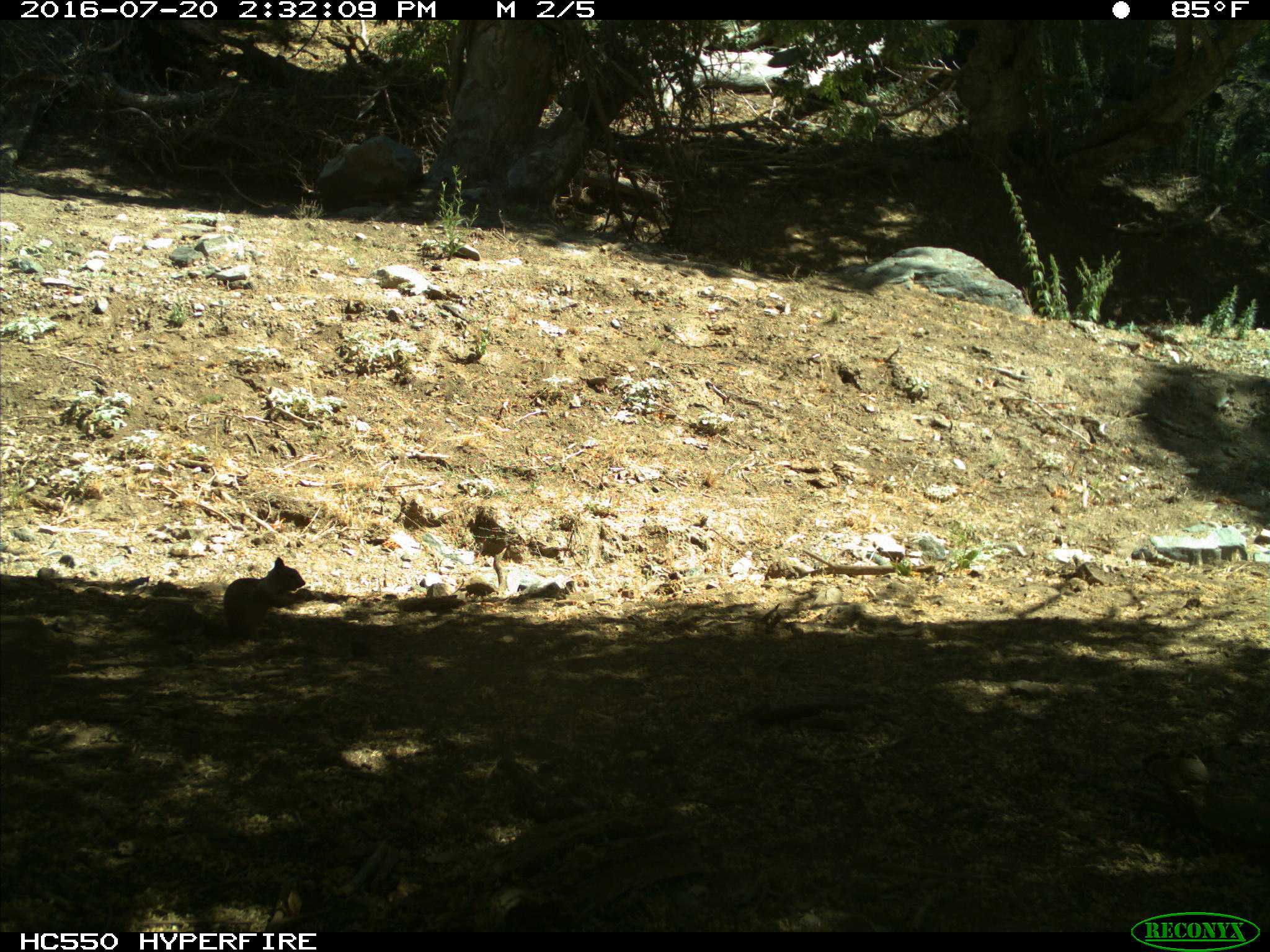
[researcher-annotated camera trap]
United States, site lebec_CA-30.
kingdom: Animalia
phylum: Chordata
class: Mammalia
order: Rodentia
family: Sciuridae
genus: Otospermophilus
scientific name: Otospermophilus beecheyi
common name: california ground squirrel